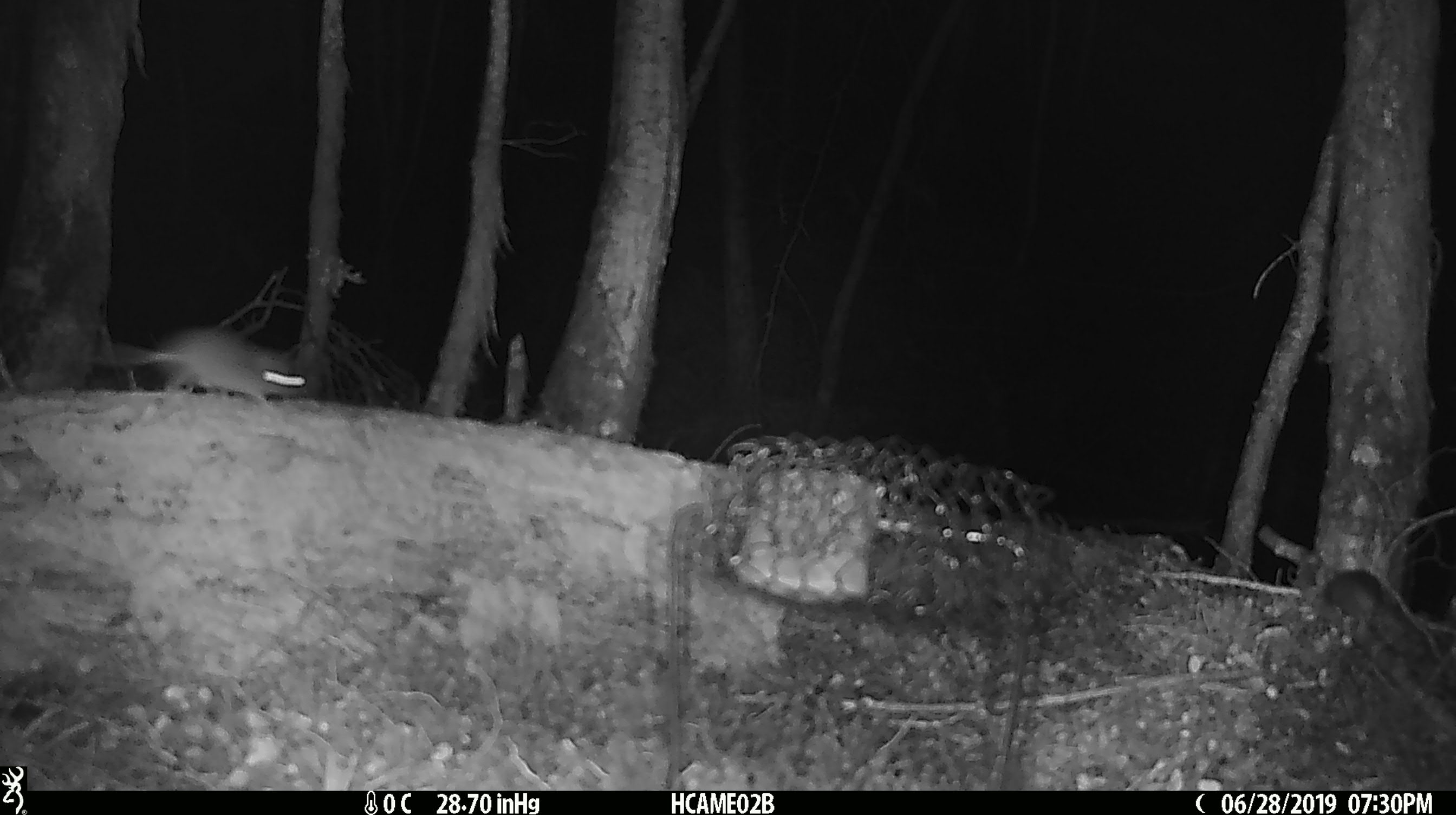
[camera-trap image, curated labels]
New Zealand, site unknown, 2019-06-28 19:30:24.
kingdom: Animalia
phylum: Chordata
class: Mammalia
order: Rodentia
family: Muridae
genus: Mus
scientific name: Mus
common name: mouse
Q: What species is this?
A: Mouse (Mus).